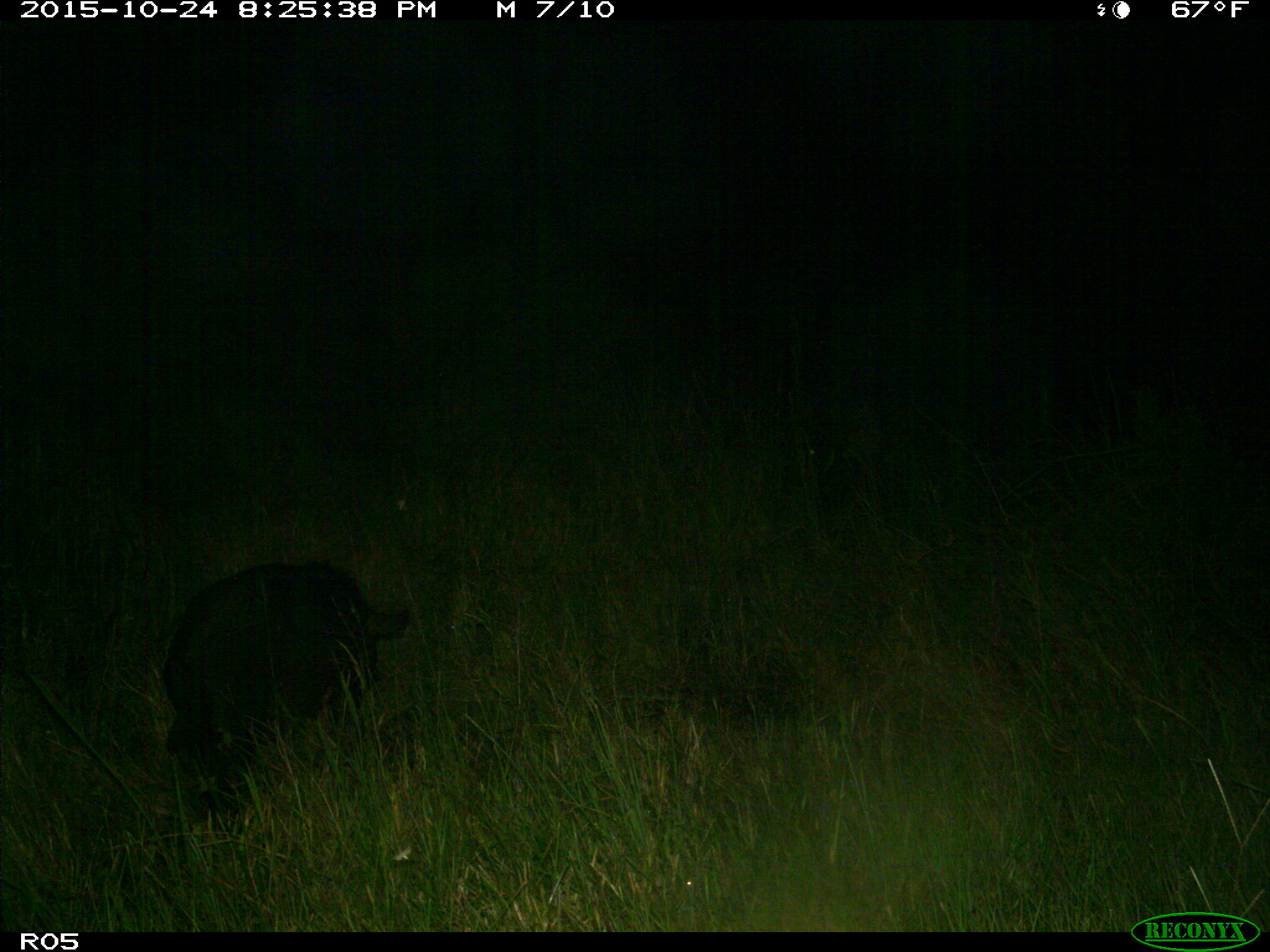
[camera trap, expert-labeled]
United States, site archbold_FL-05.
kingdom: Animalia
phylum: Chordata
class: Mammalia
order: Artiodactyla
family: Suidae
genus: Sus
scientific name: Sus scrofa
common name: wild boar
Sus scrofa (wild boar).